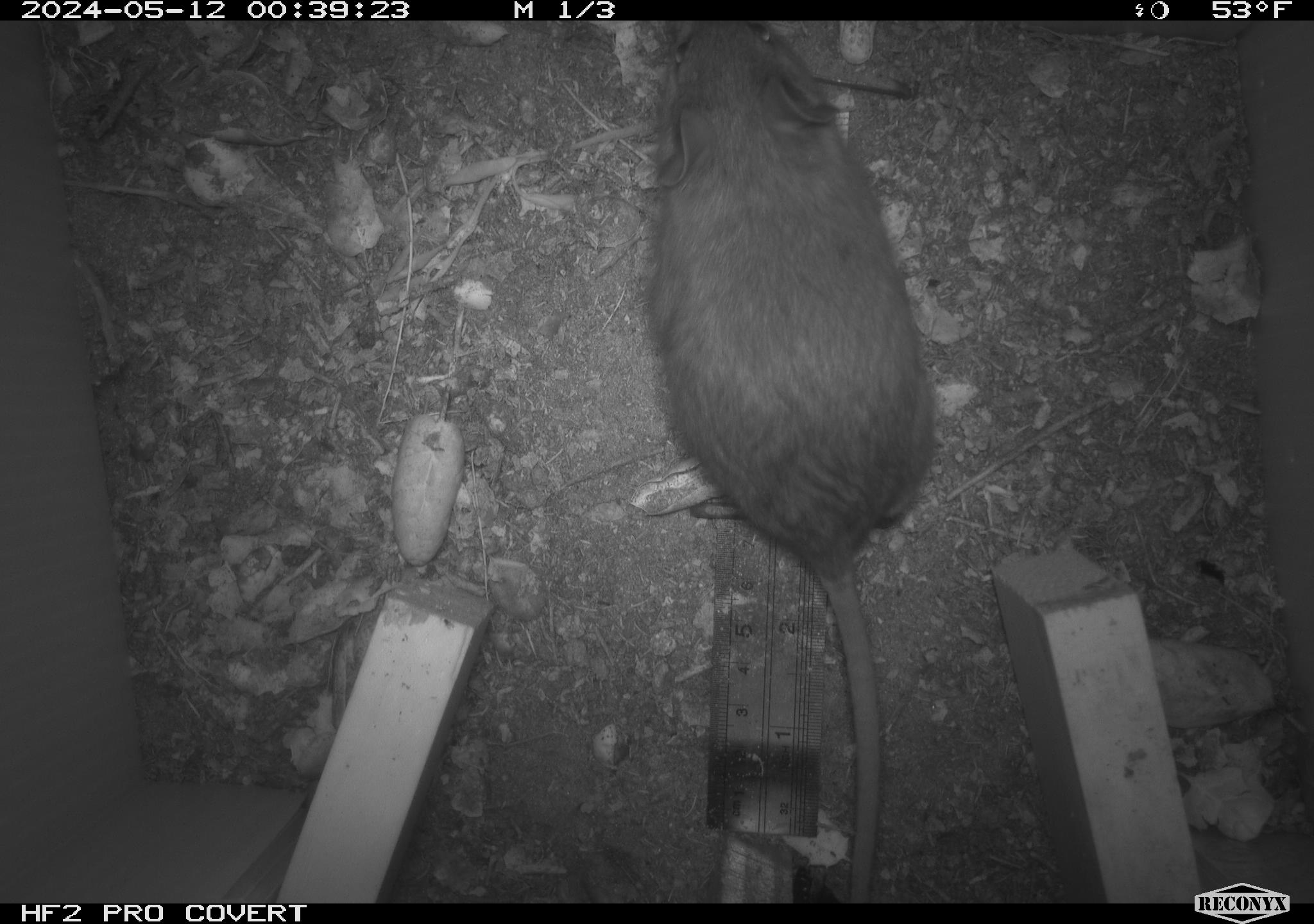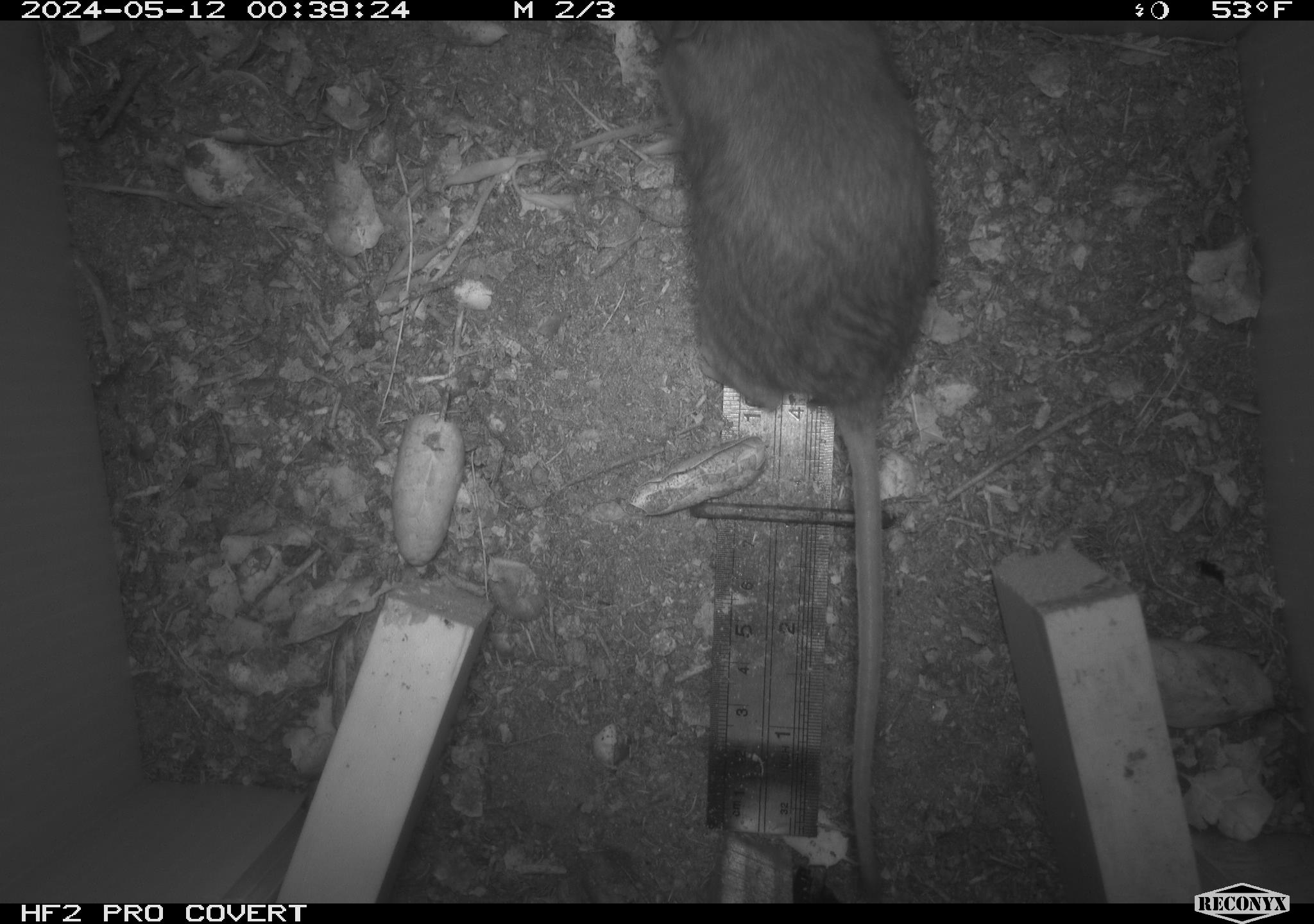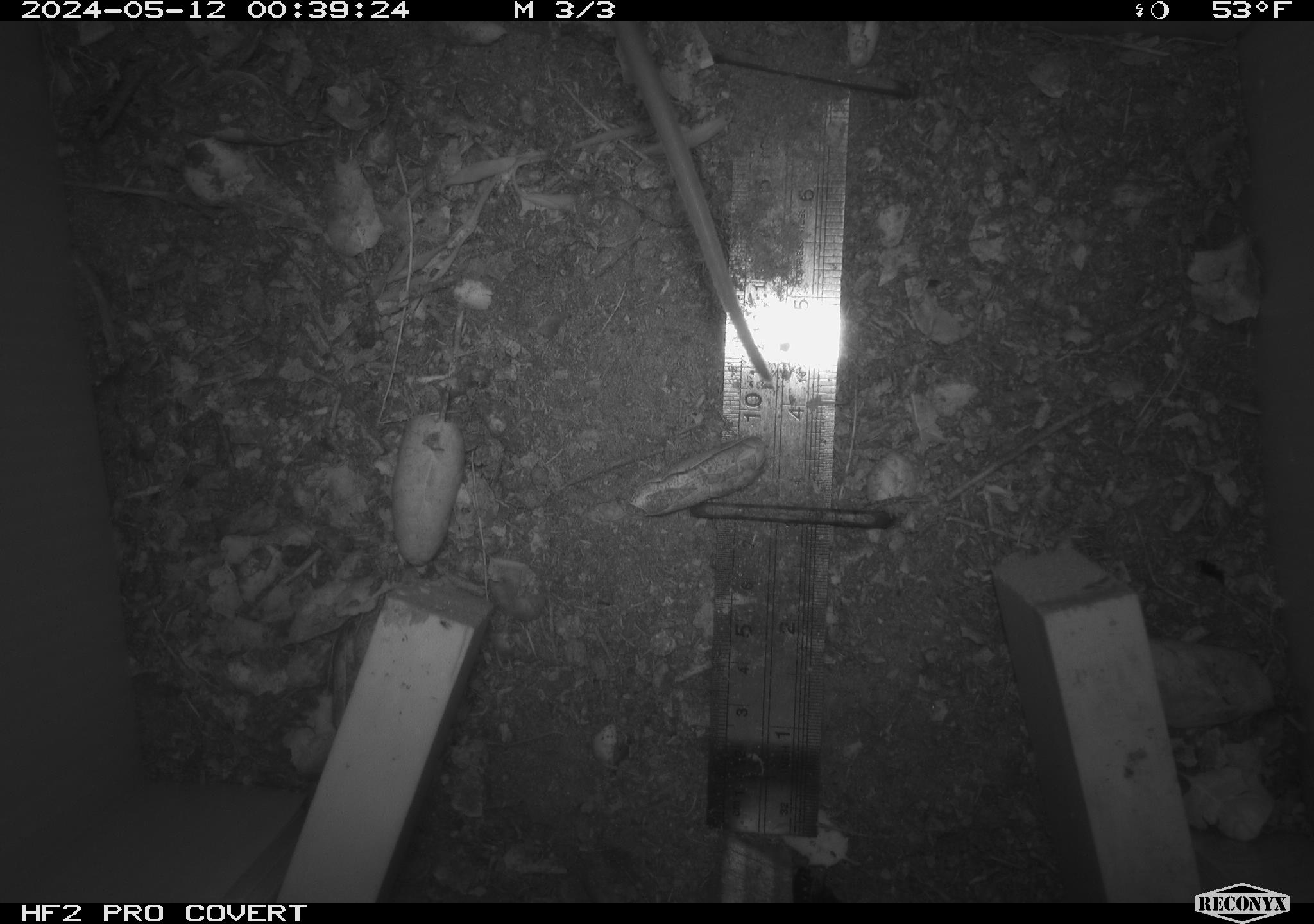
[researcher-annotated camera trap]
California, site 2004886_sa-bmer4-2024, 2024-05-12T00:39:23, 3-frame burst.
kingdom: Animalia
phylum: Chordata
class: Mammalia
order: Rodentia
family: Muridae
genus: Rattus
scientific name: Rattus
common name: rat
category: rattus species